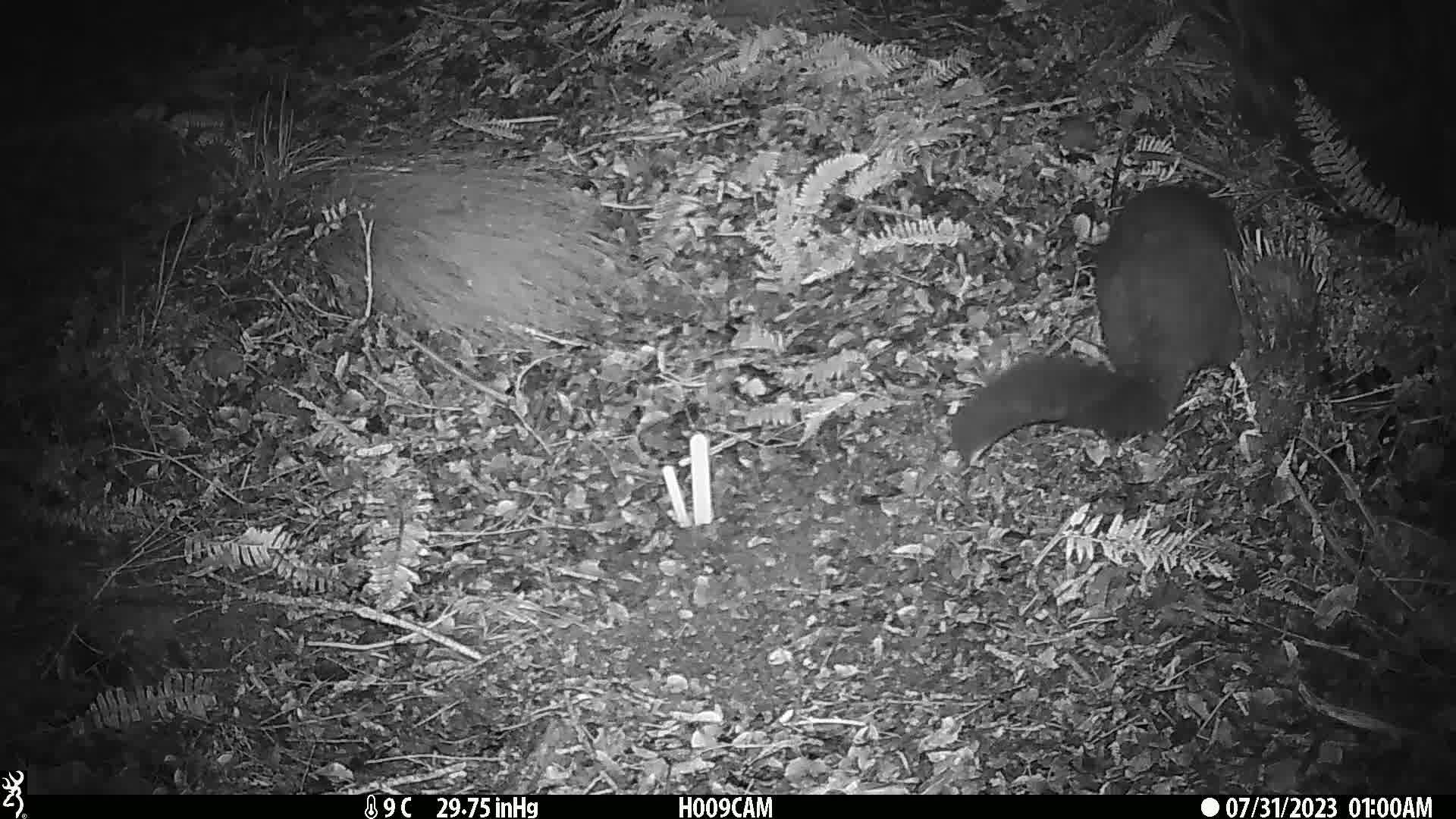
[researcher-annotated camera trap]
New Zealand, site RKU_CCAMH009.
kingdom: Animalia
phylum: Chordata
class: Mammalia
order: Diprotodontia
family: Phalangeridae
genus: Trichosurus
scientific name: Trichosurus vulpecula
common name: common brushtail possum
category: possum